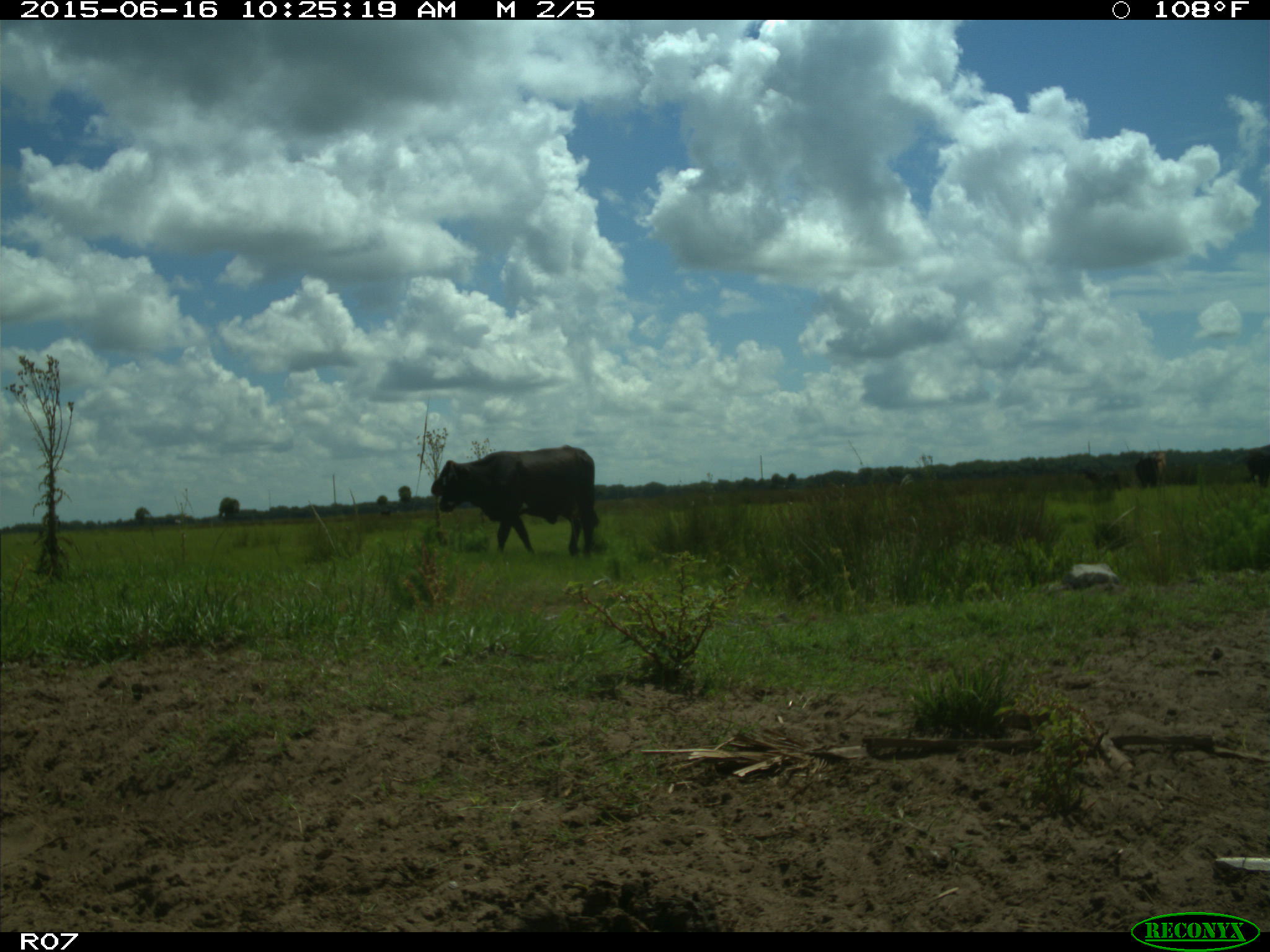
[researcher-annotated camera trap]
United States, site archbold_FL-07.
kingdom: Animalia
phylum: Chordata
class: Mammalia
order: Artiodactyla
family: Bovidae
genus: Bos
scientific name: Bos taurus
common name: domestic cow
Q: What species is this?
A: Bos taurus (domestic cow).